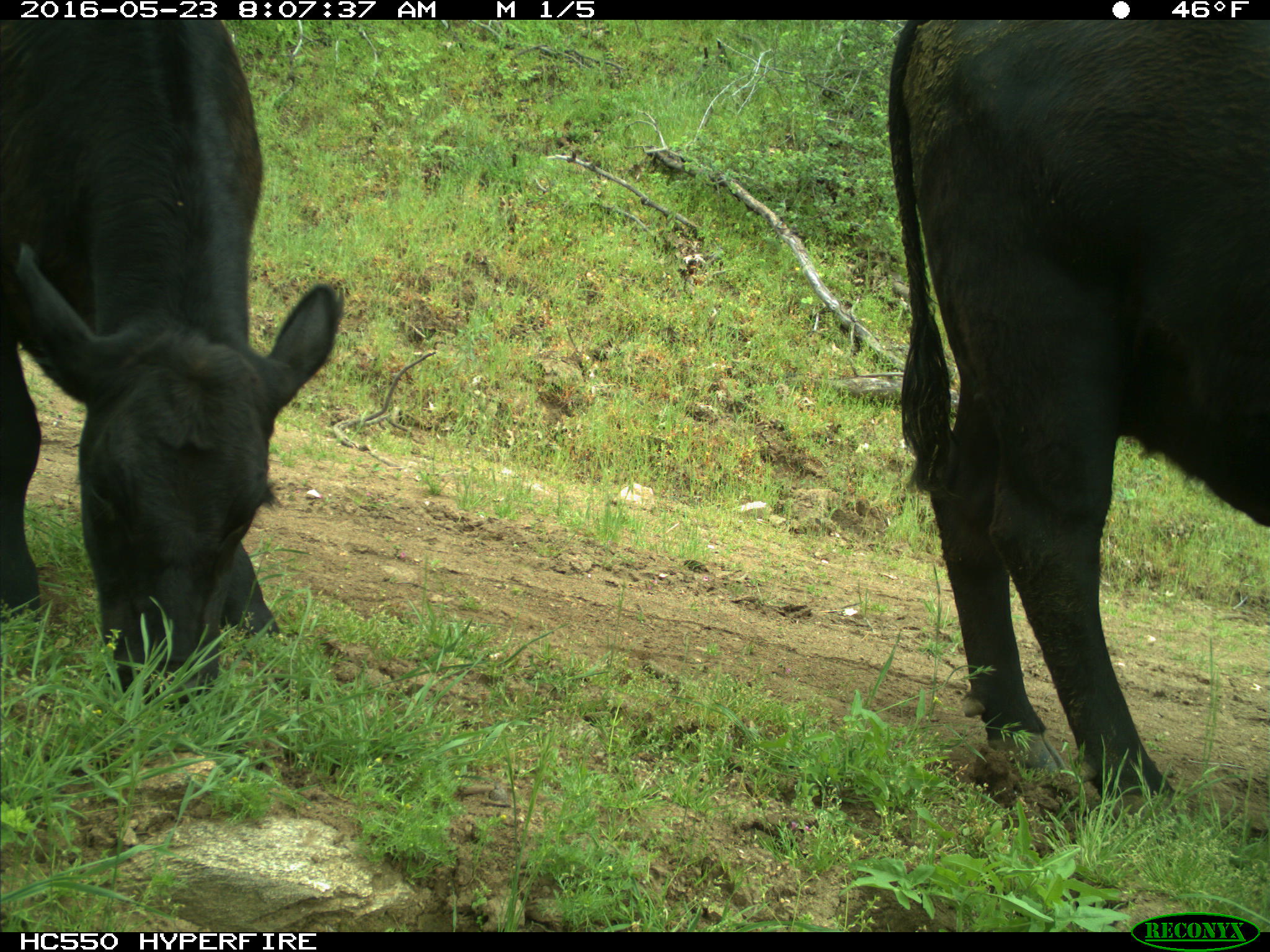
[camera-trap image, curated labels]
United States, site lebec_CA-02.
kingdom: Animalia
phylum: Chordata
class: Mammalia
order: Artiodactyla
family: Bovidae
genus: Bos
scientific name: Bos taurus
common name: domestic cow